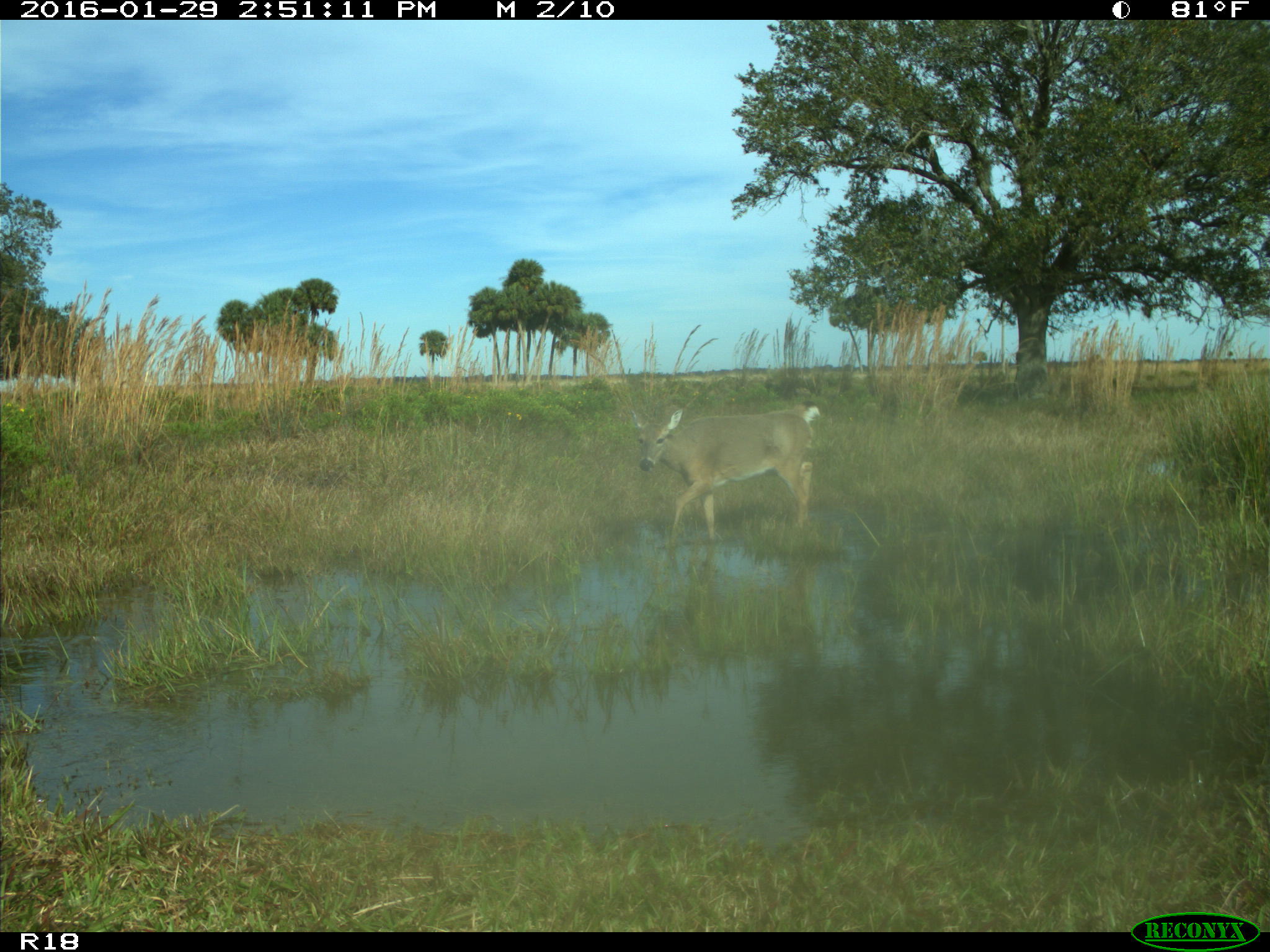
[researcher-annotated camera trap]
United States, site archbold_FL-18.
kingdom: Animalia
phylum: Chordata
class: Mammalia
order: Artiodactyla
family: Cervidae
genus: Odocoileus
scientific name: Odocoileus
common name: deer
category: unidentified deer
Unidentified deer (deer) (Odocoileus).